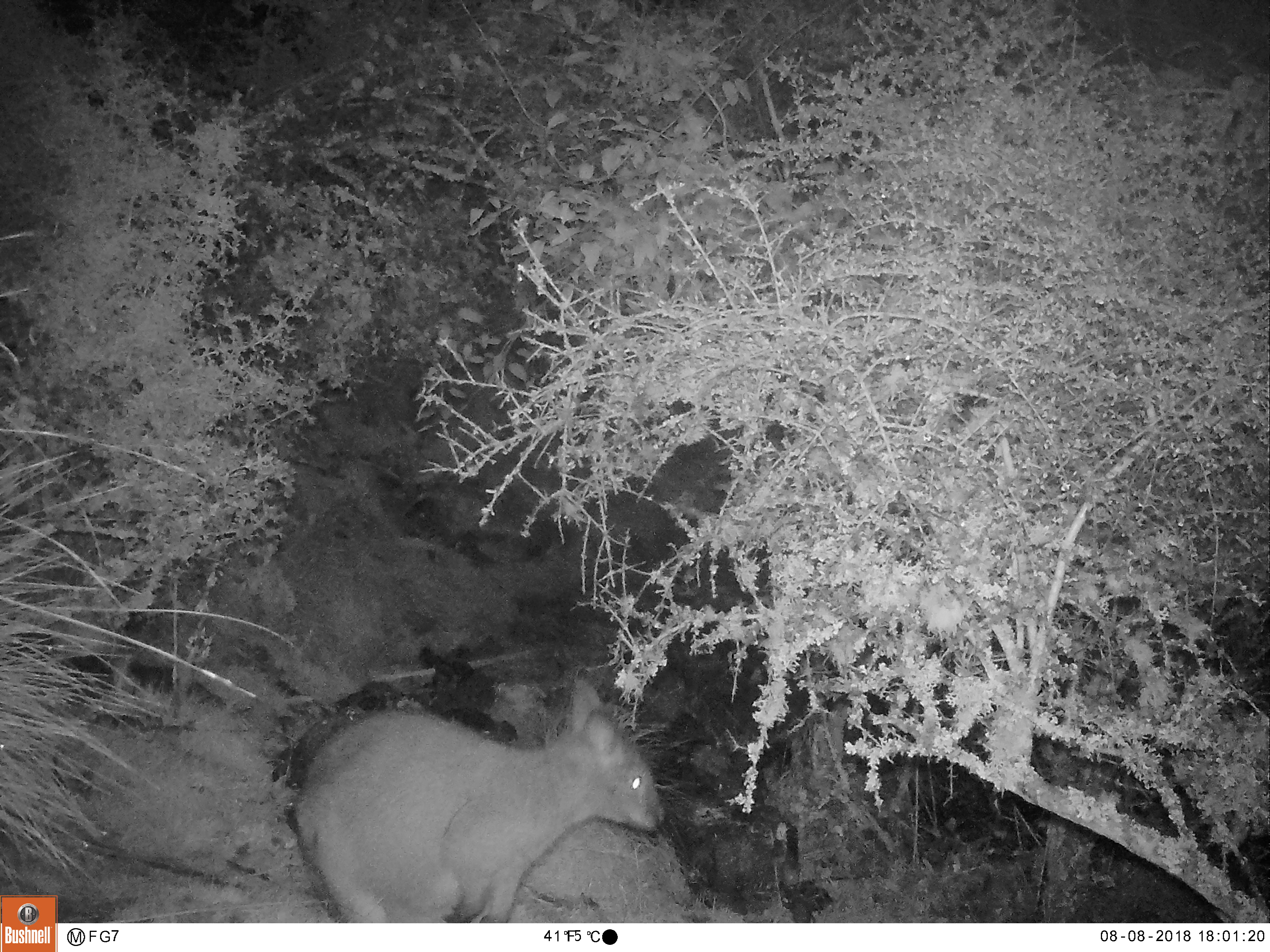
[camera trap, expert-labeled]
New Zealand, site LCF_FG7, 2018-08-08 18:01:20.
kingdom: Animalia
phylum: Chordata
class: Mammalia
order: Diprotodontia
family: Macropodidae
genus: Notamacropus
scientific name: Notamacropus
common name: wallaby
Wallaby (Notamacropus).